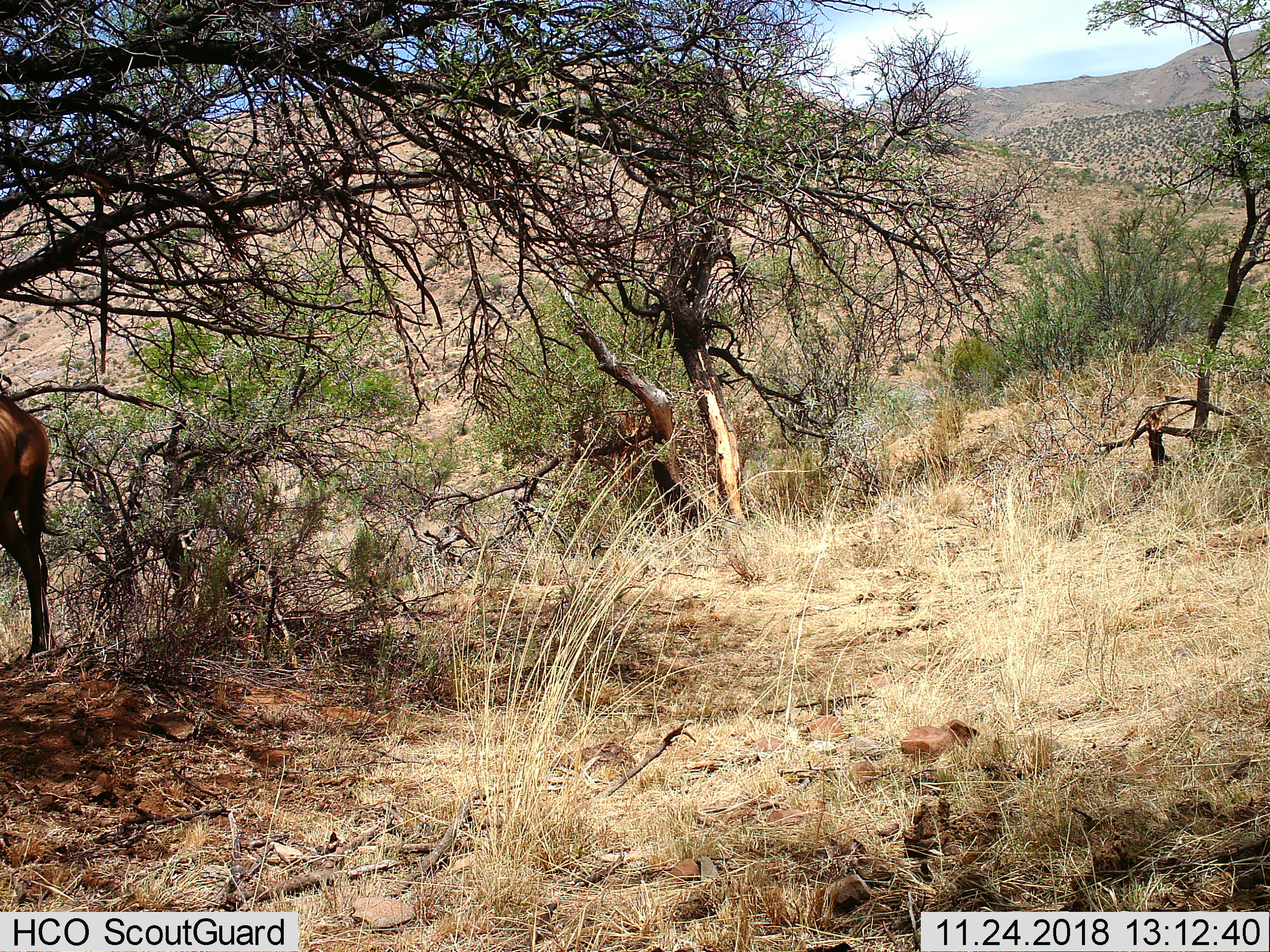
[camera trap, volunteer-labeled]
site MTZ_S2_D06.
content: unidentified animal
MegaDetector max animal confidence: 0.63